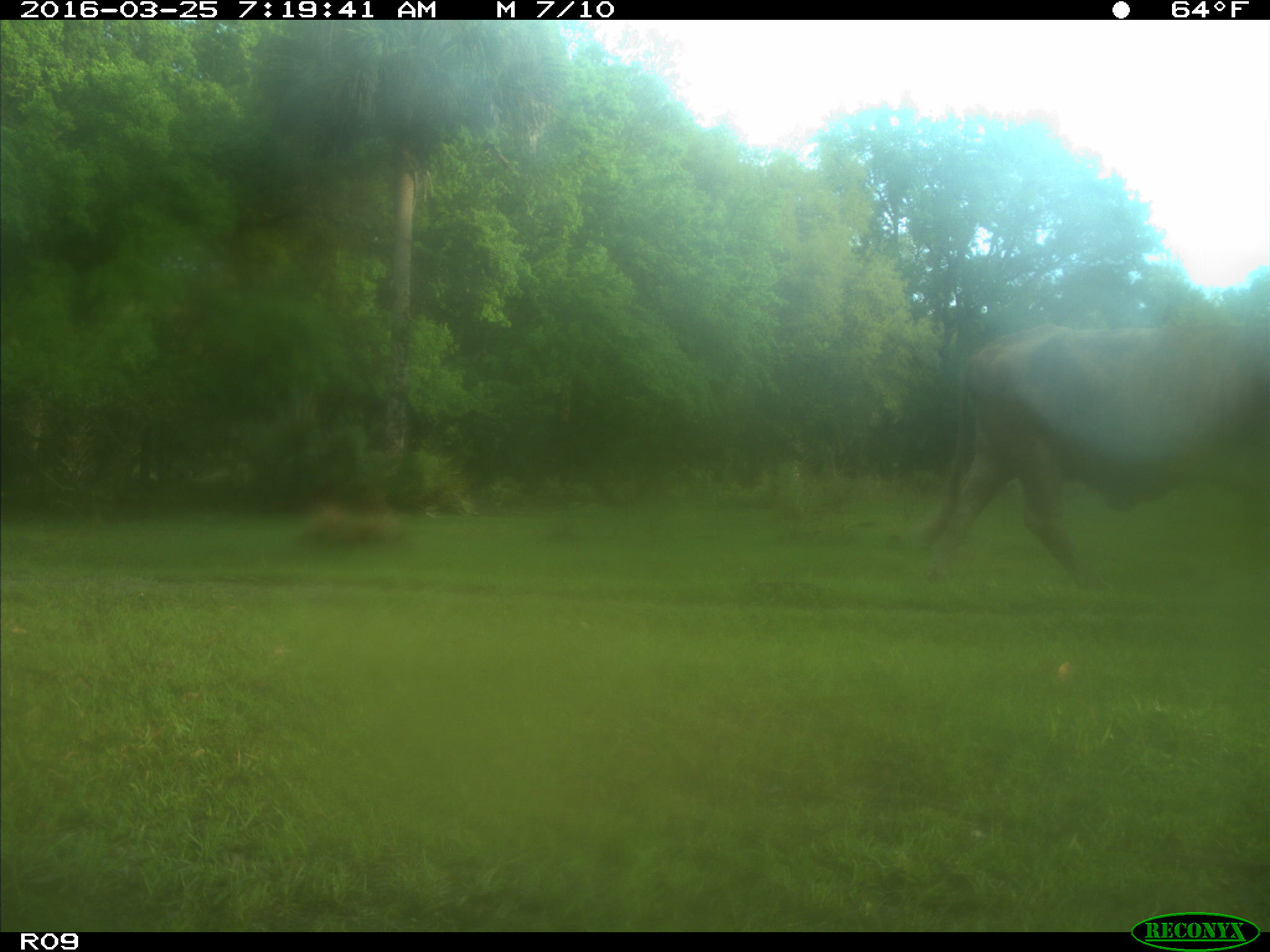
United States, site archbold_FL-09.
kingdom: Animalia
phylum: Chordata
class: Mammalia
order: Artiodactyla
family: Bovidae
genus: Bos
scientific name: Bos taurus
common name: domestic cow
Bos taurus (domestic cow).